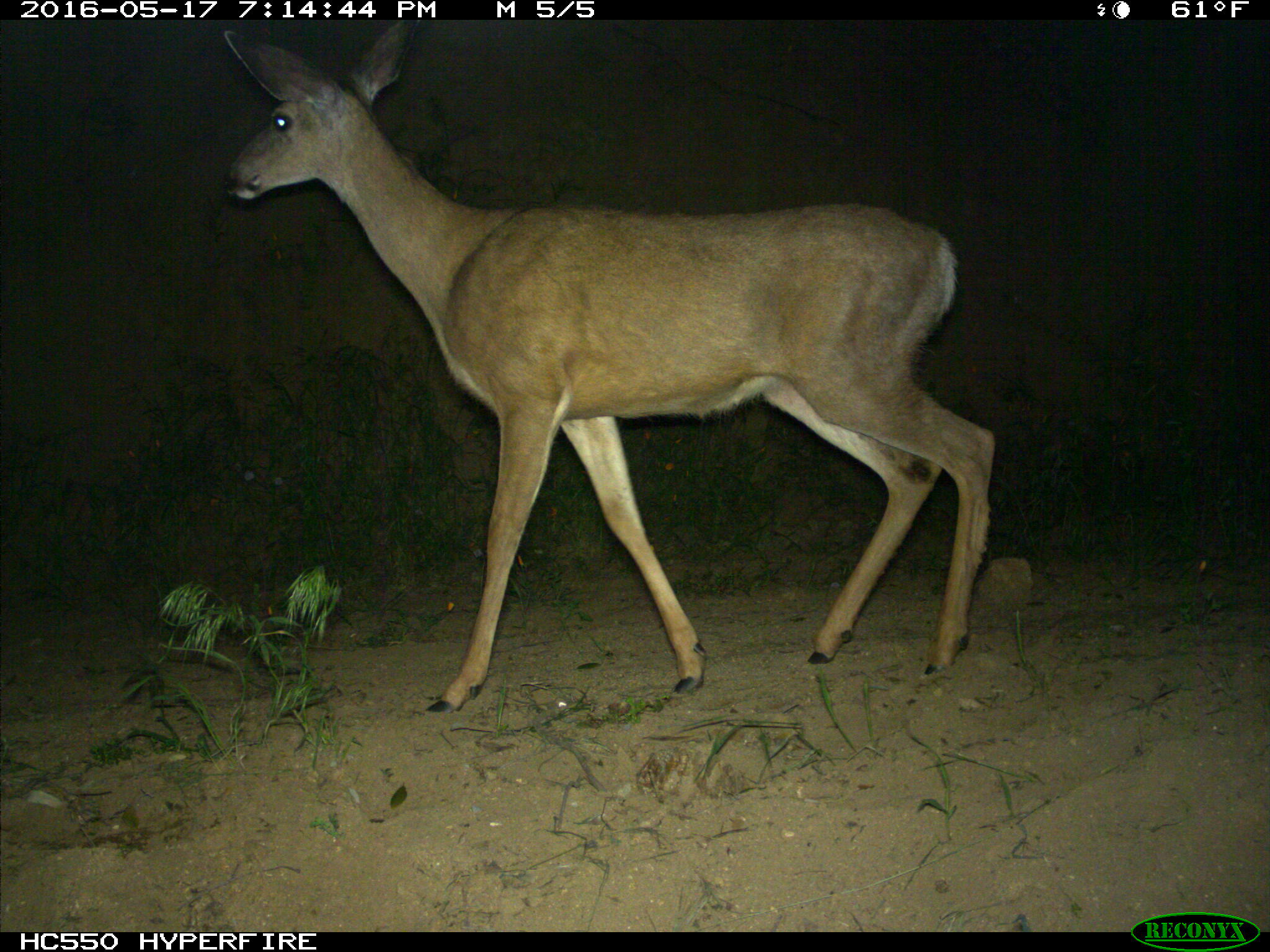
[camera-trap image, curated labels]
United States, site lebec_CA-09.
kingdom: Animalia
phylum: Chordata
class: Mammalia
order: Artiodactyla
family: Cervidae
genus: Odocoileus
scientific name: Odocoileus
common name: deer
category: unidentified deer